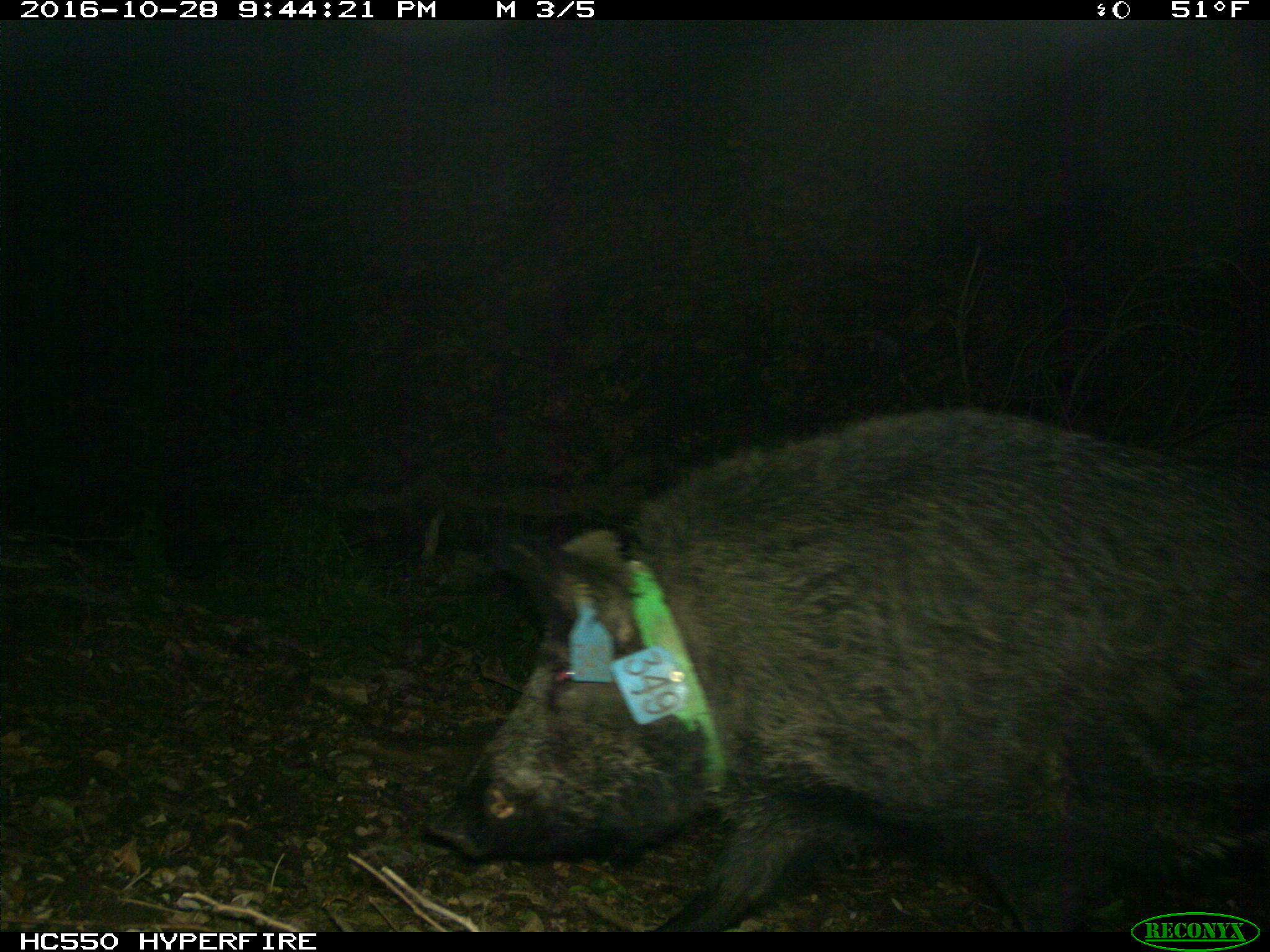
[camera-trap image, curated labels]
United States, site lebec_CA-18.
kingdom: Animalia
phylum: Chordata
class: Mammalia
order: Artiodactyla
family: Suidae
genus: Sus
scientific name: Sus scrofa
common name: wild boar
Sus scrofa (wild boar).